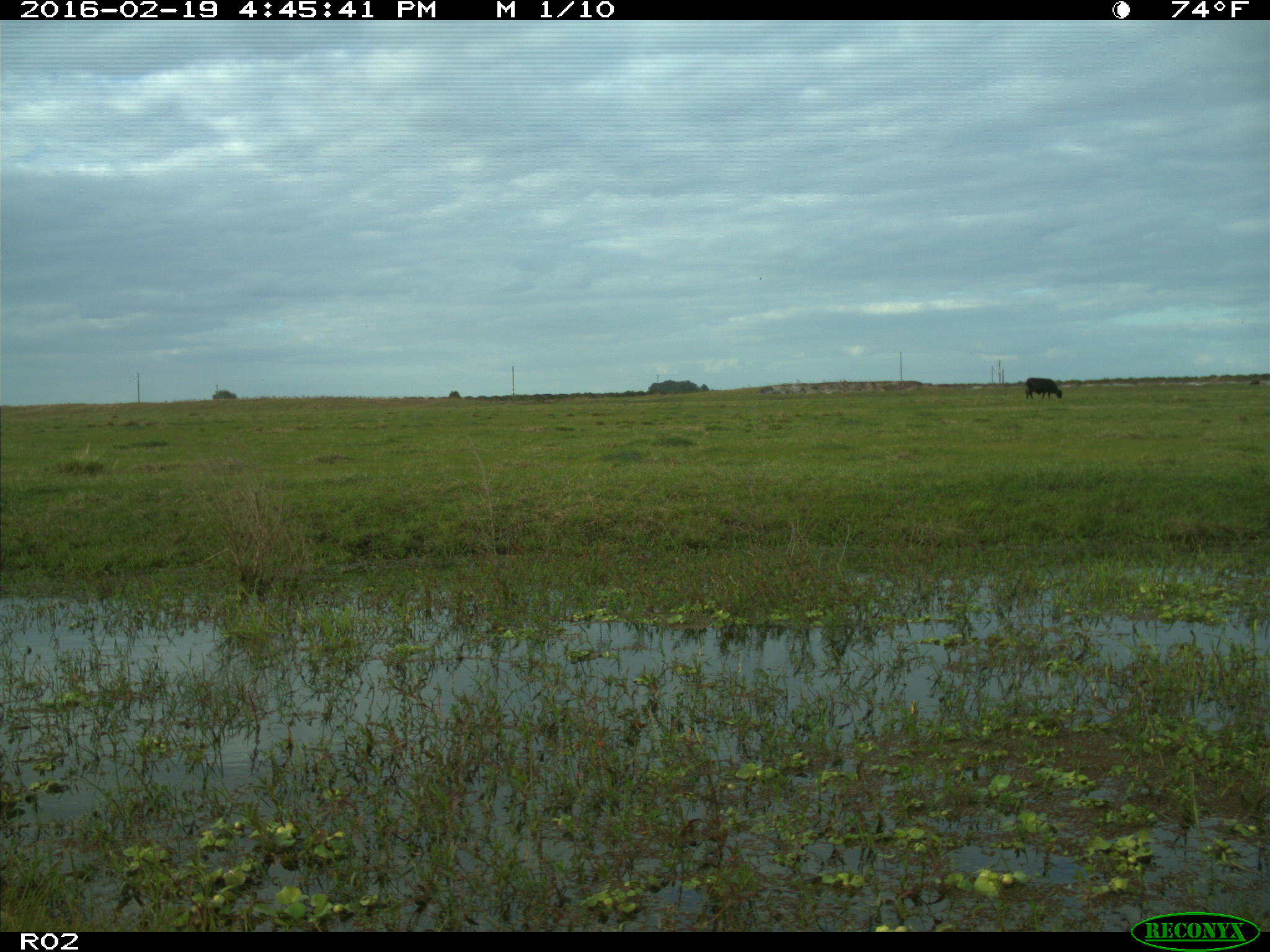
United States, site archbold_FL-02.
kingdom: Animalia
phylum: Chordata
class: Mammalia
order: Artiodactyla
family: Bovidae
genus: Bos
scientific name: Bos taurus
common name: domestic cow